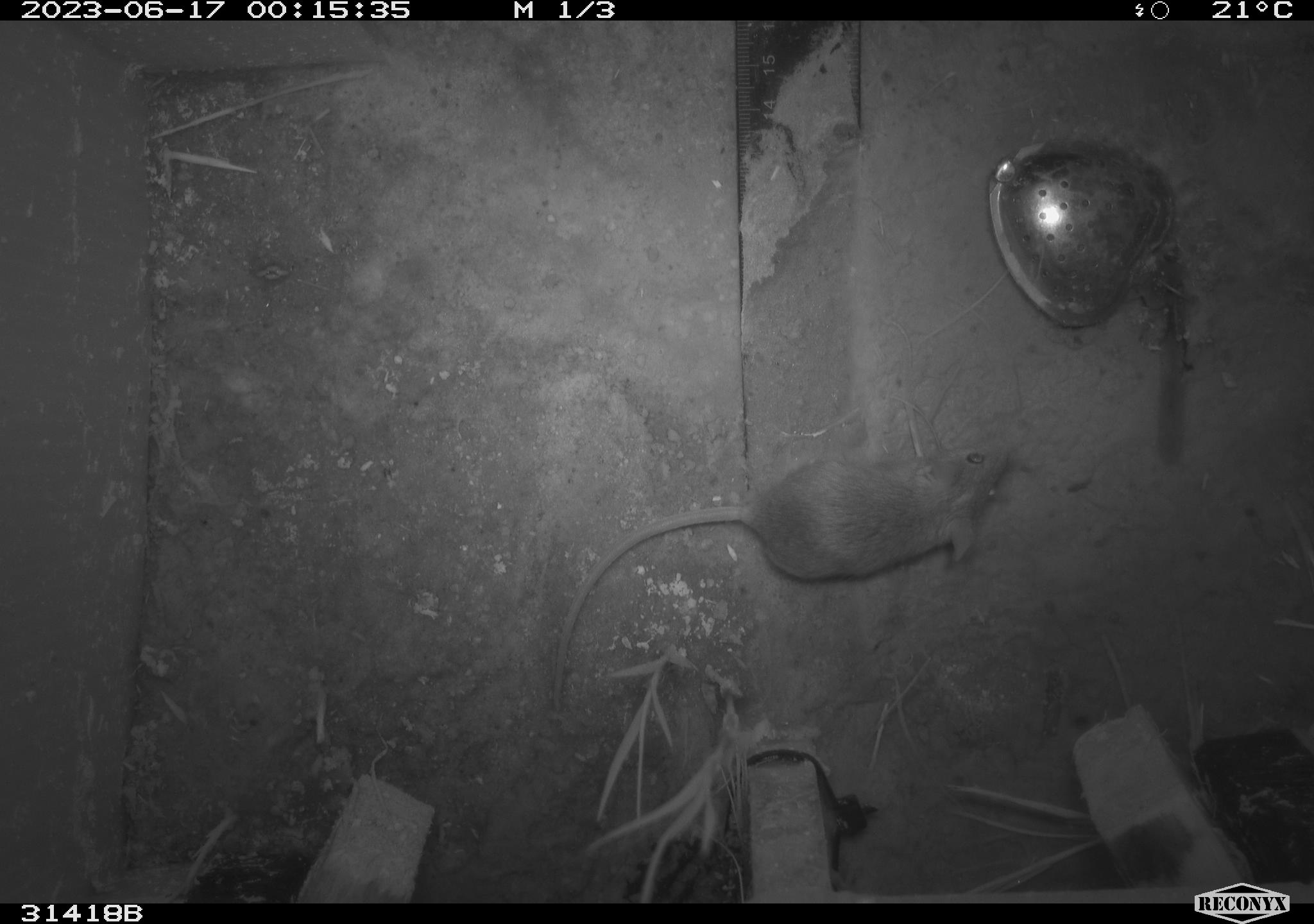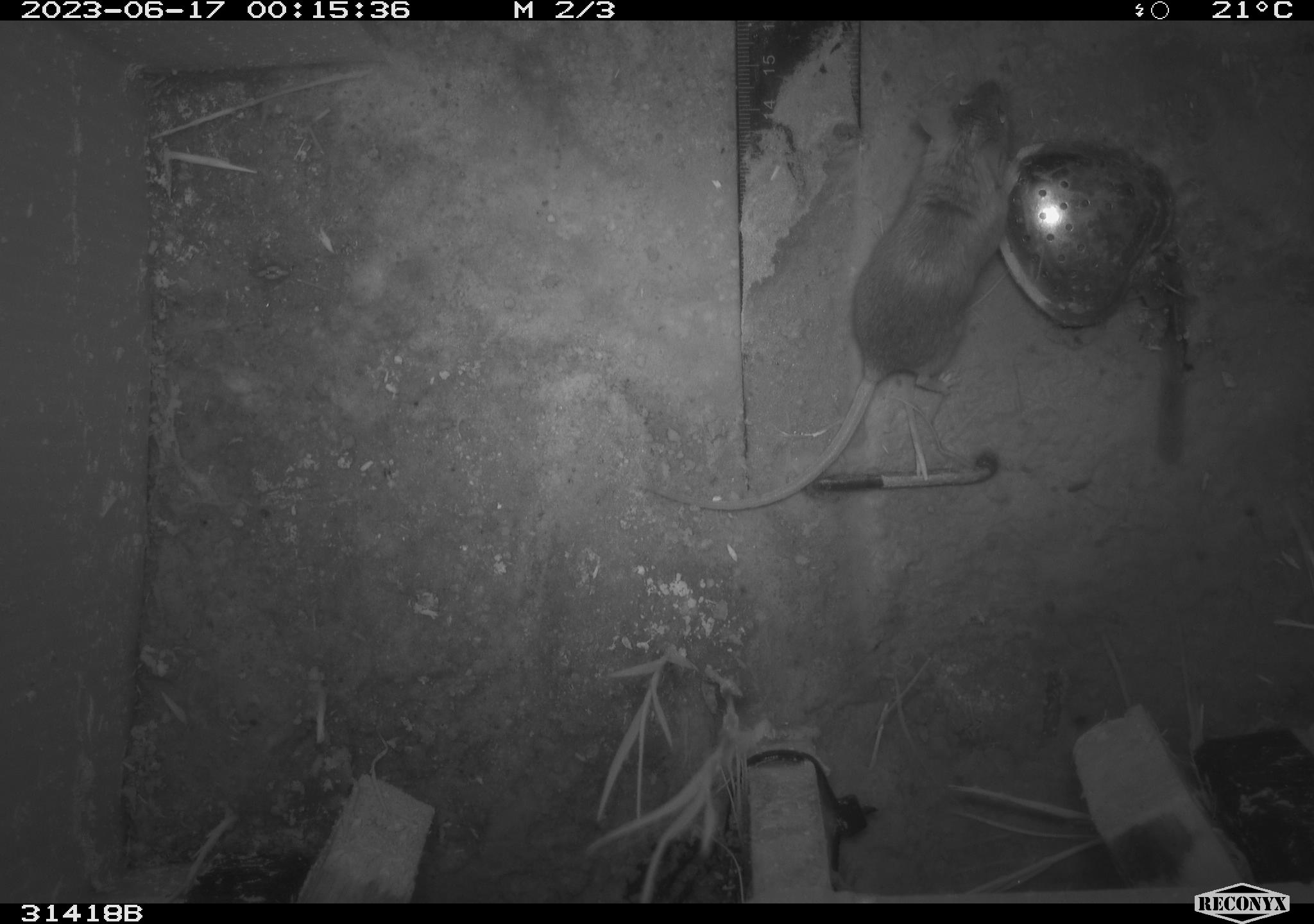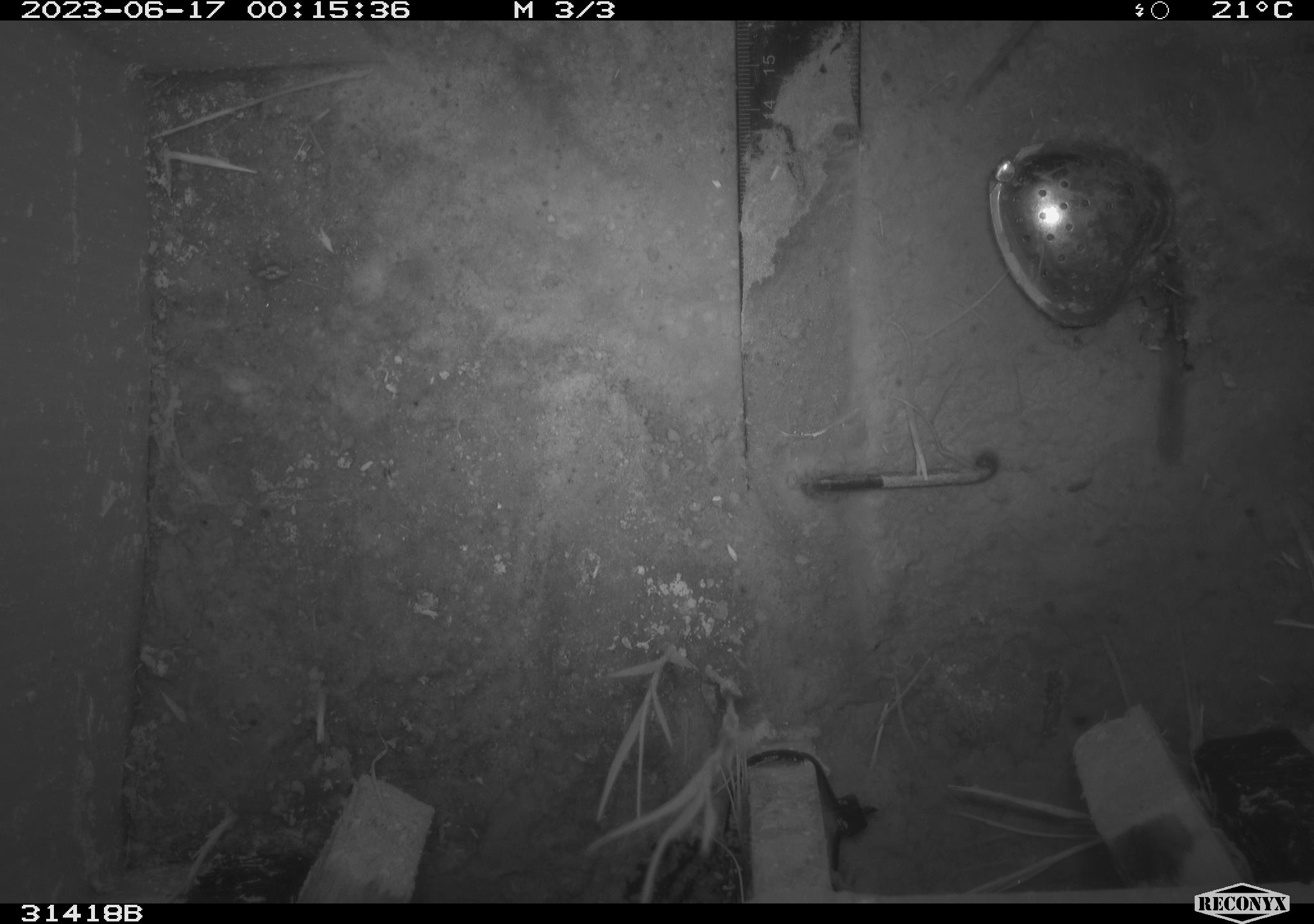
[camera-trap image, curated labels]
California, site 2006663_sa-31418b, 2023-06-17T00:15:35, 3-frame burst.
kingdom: Animalia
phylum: Chordata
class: Mammalia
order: Rodentia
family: Cricetidae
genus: Peromyscus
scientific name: Peromyscus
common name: deer mice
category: peromyscus species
Peromyscus species (deer mice) (Peromyscus).